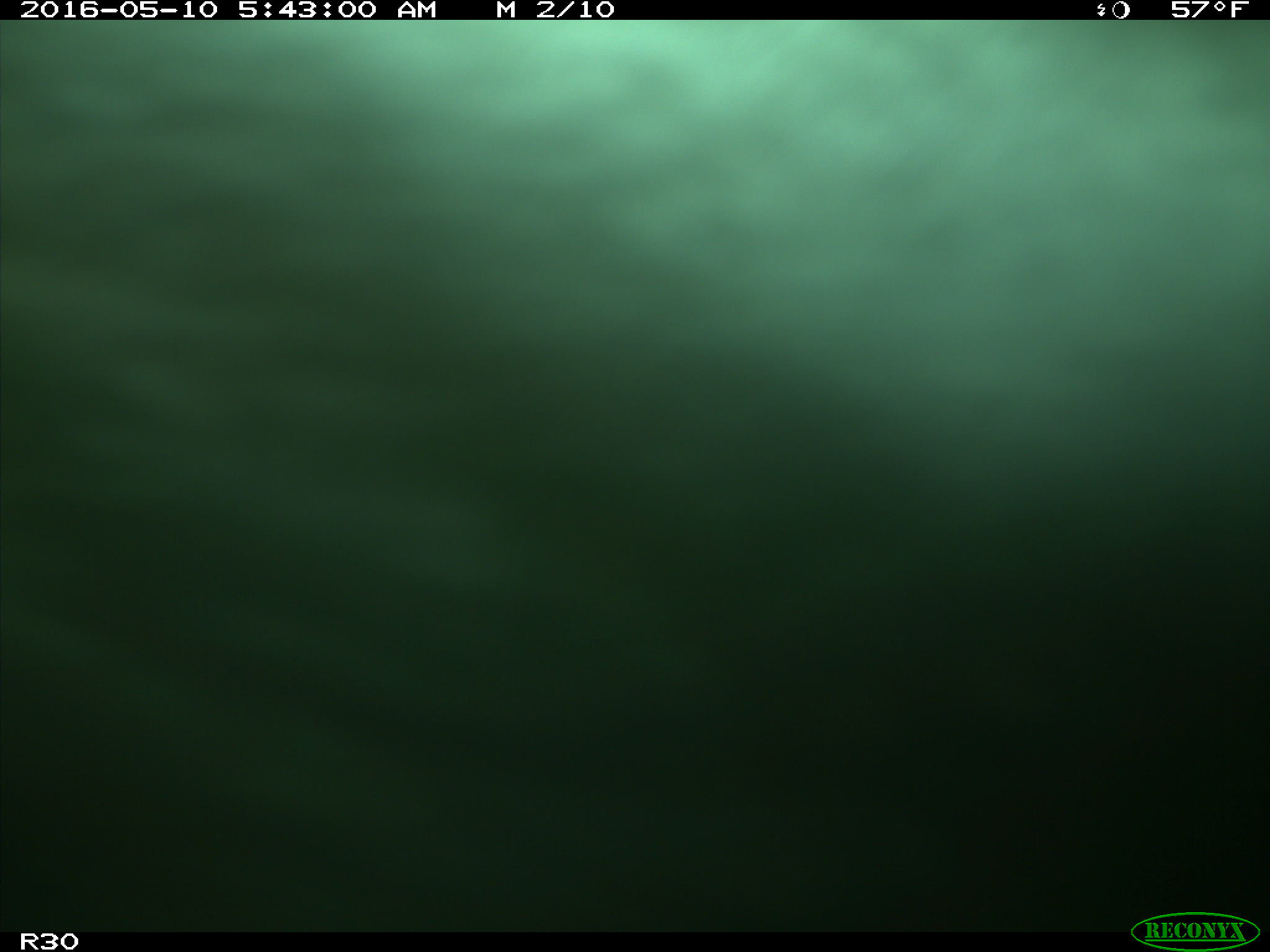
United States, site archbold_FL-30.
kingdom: Animalia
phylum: Chordata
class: Mammalia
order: Artiodactyla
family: Bovidae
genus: Bos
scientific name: Bos taurus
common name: domestic cow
Bos taurus (domestic cow).